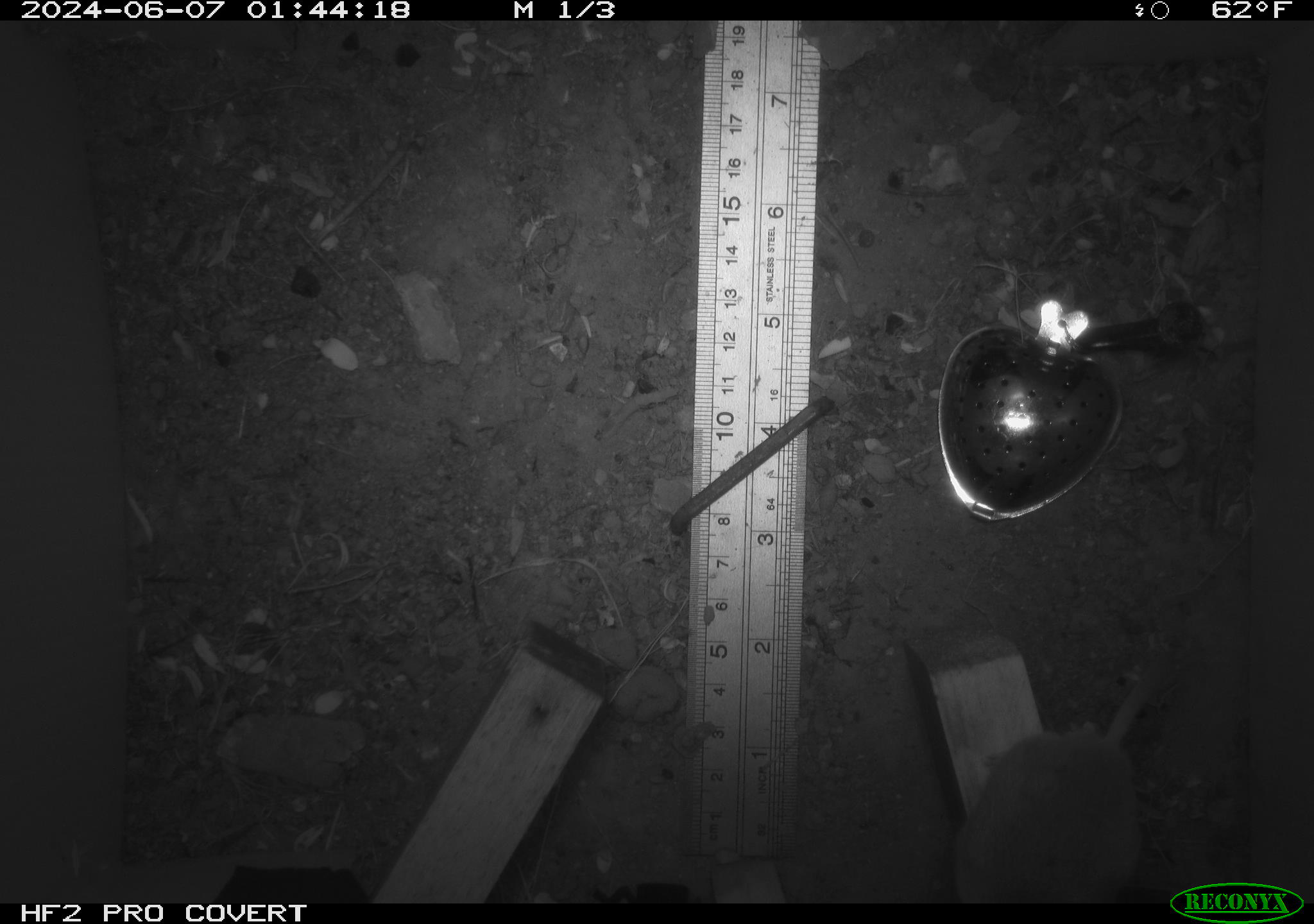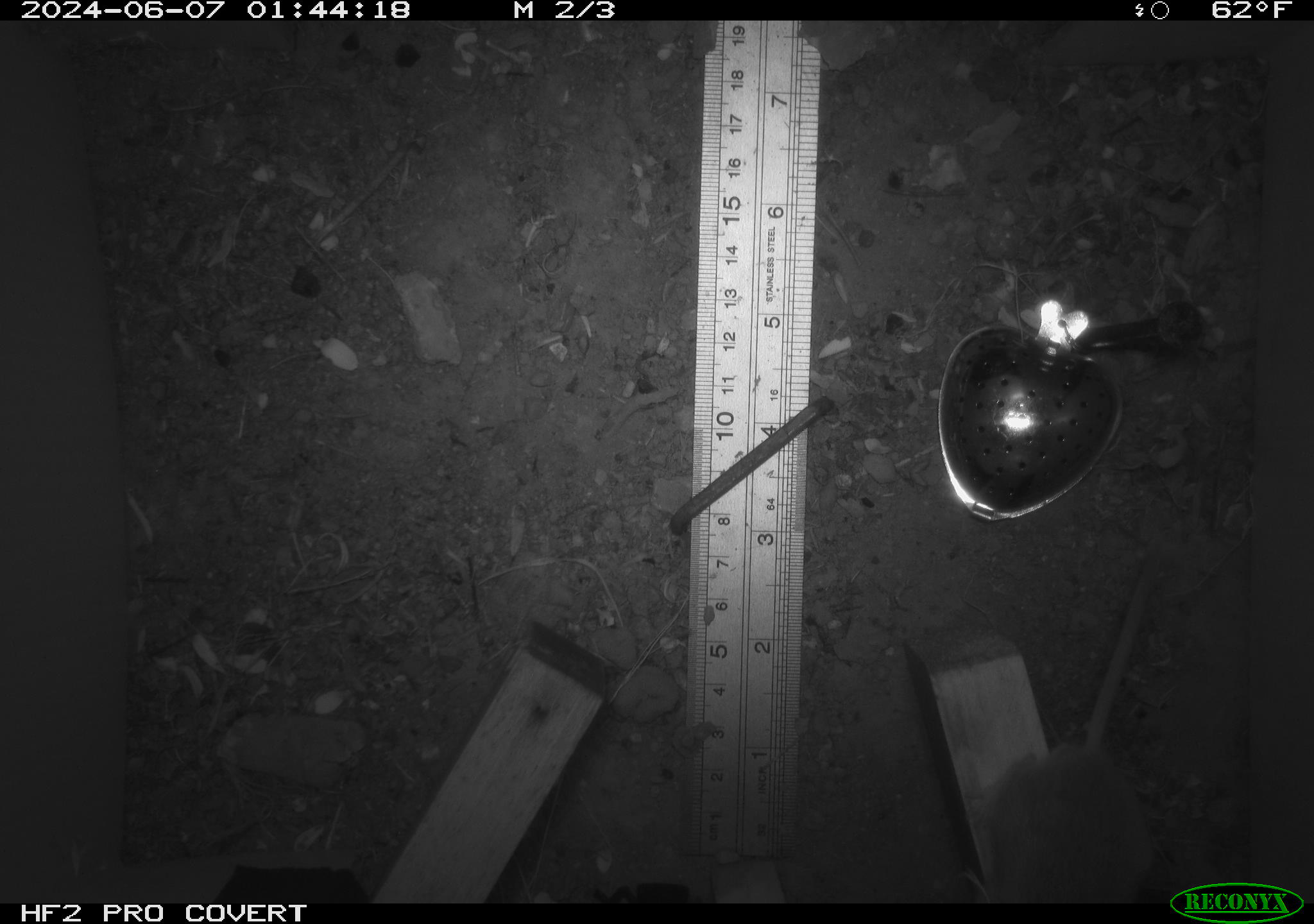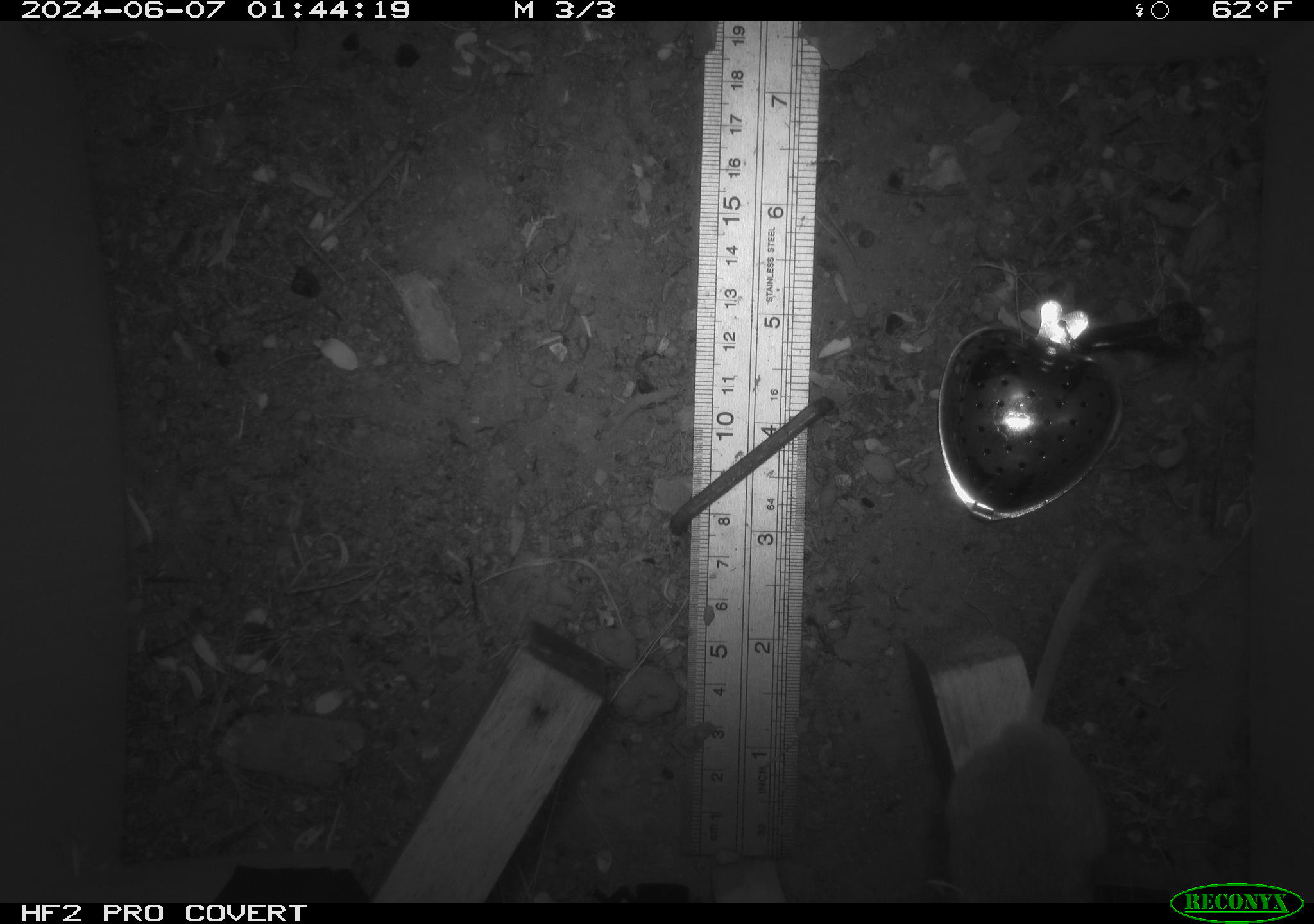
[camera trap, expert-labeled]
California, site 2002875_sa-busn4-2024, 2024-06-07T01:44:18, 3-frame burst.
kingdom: Animalia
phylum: Chordata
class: Mammalia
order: Rodentia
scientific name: Rodentia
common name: rodent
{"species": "rodent (Rodentia)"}